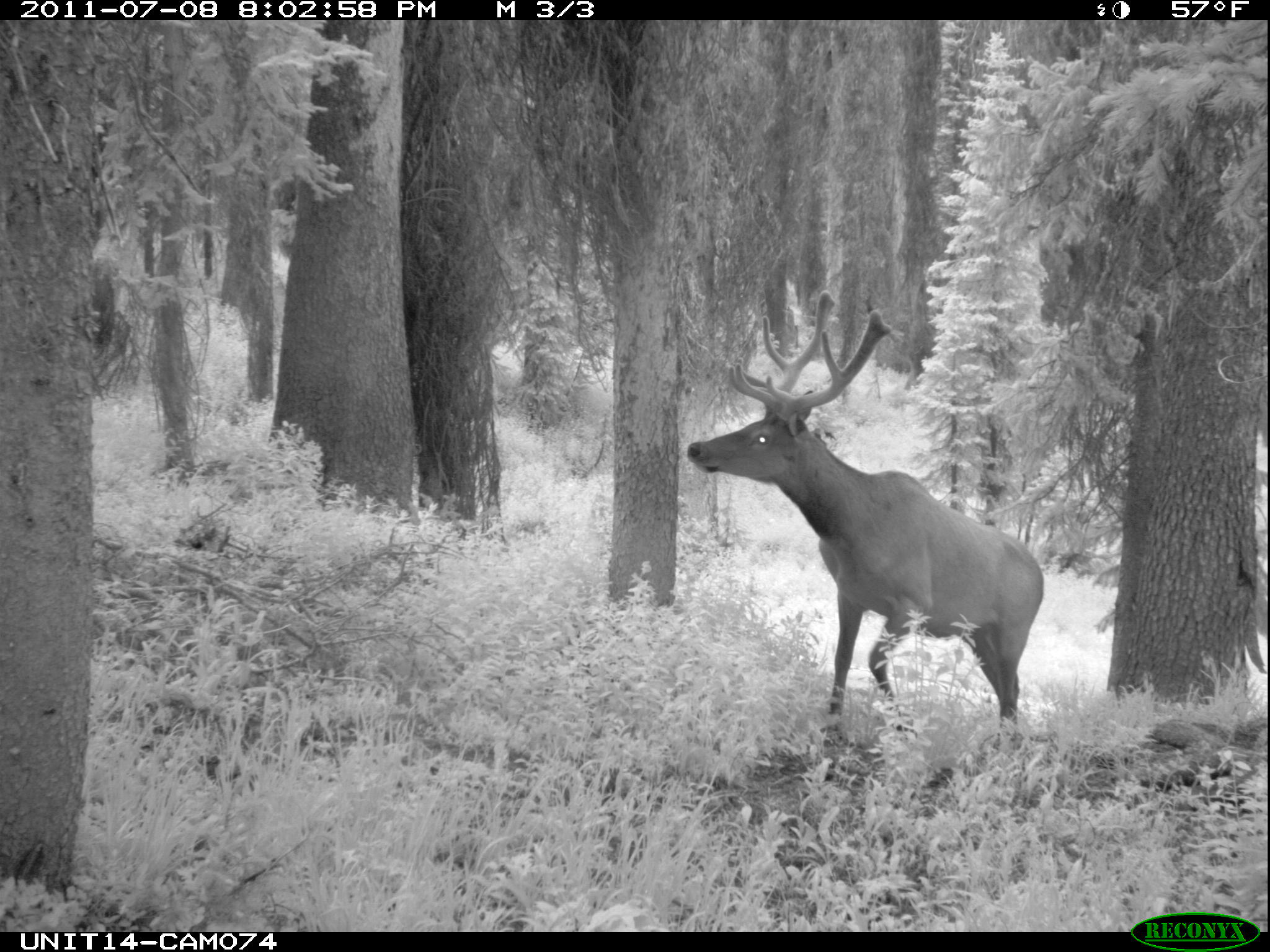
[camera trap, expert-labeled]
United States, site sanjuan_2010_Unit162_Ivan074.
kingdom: Animalia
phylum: Chordata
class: Mammalia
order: Artiodactyla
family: Cervidae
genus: Cervus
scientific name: Cervus elaphus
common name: red deer